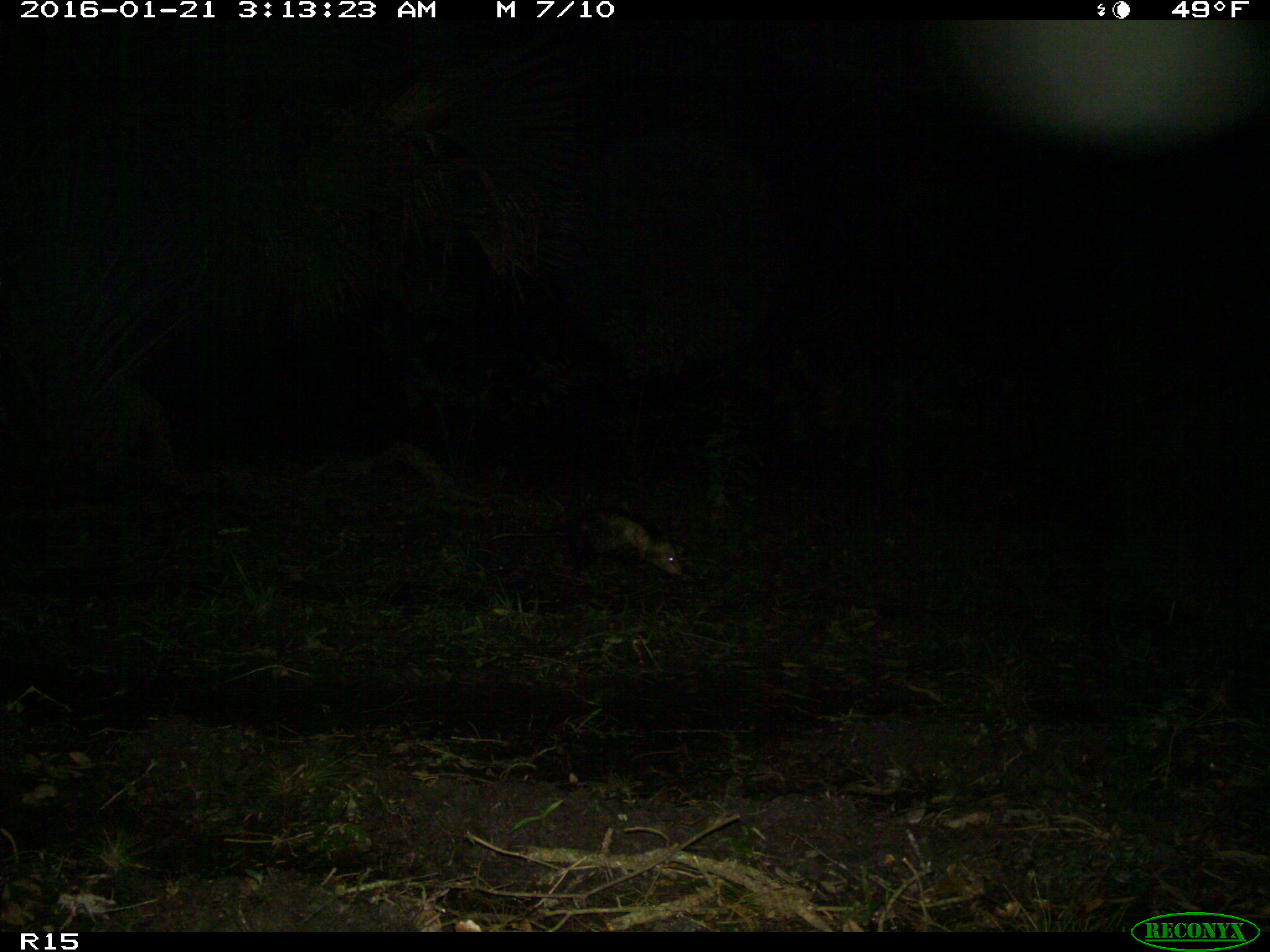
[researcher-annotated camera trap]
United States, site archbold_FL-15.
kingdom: Animalia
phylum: Chordata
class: Mammalia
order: Didelphimorphia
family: Didelphidae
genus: Didelphis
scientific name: Didelphis virginiana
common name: virginia opossum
Didelphis virginiana (virginia opossum).